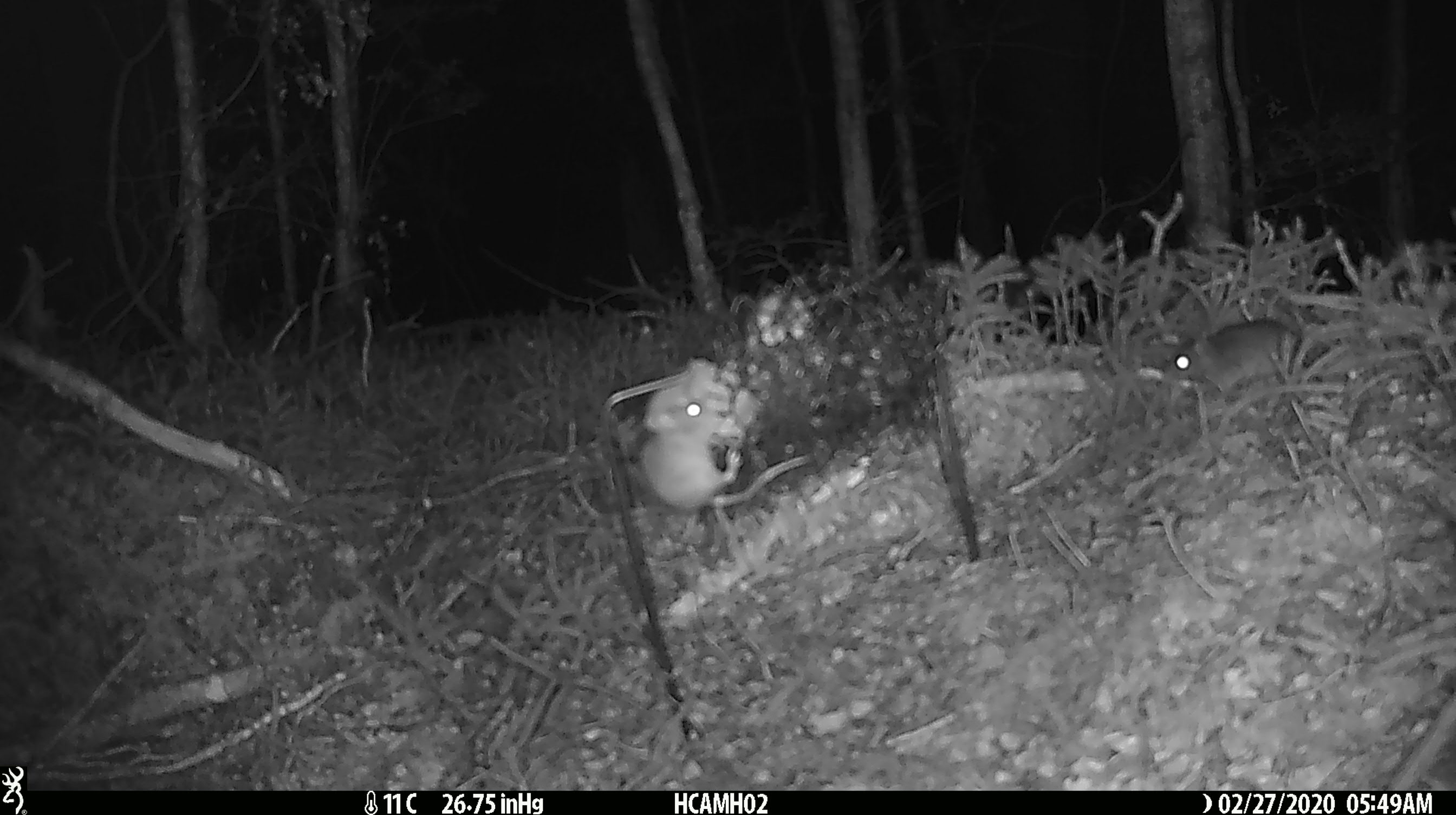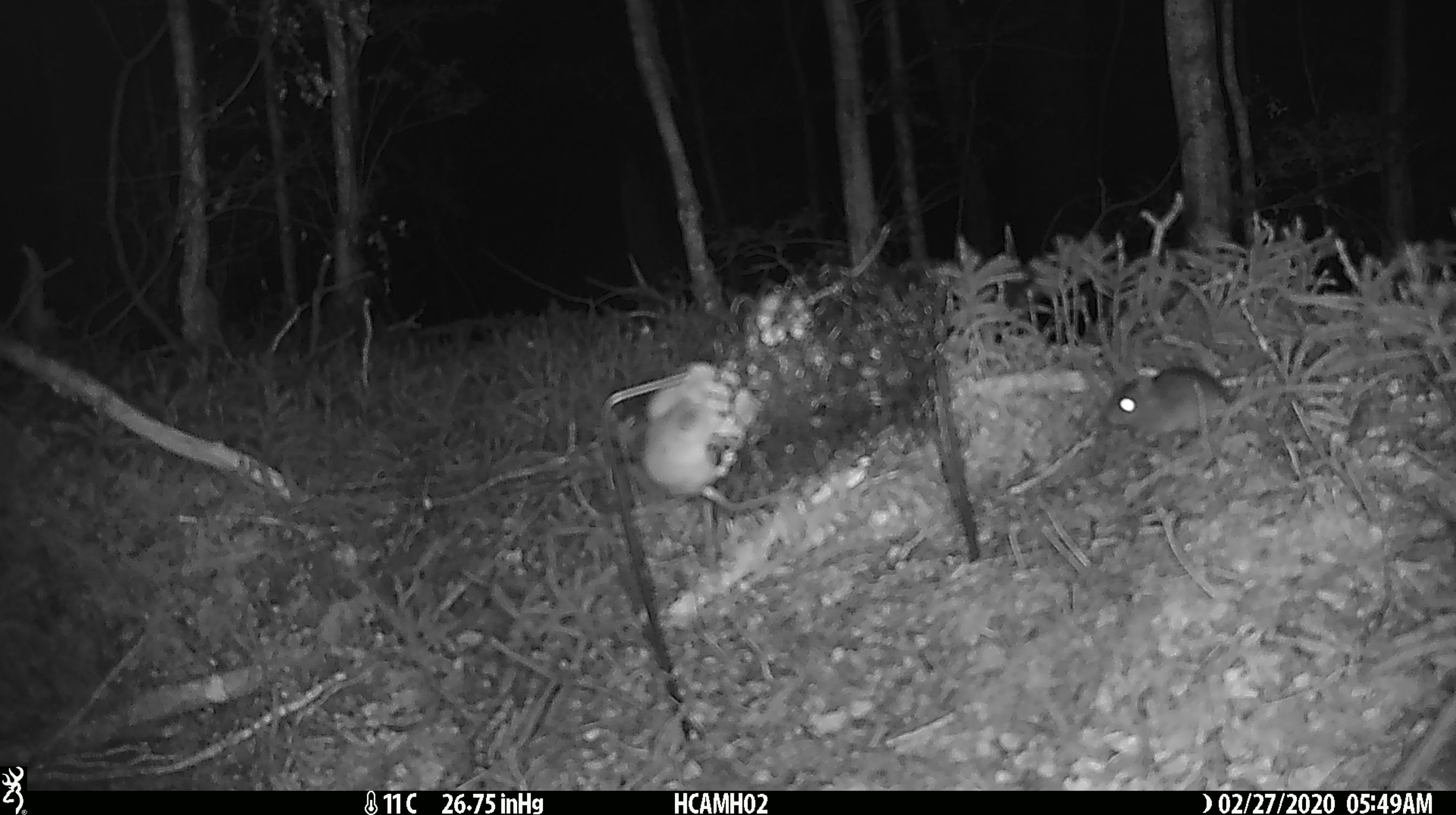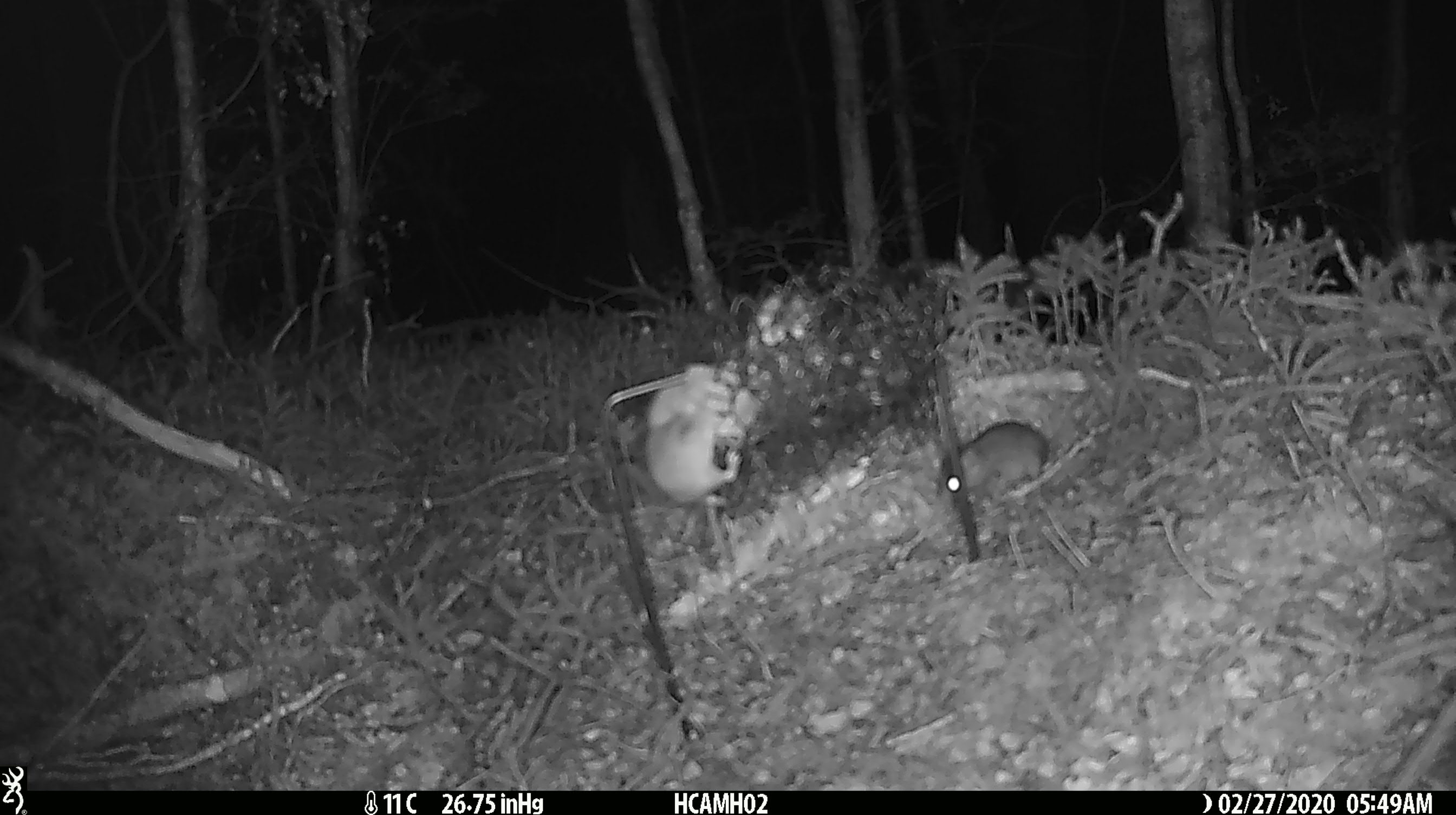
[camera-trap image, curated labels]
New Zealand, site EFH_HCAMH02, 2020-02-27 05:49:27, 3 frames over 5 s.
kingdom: Animalia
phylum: Chordata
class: Mammalia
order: Rodentia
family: Muridae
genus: Mus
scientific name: Mus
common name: mouse